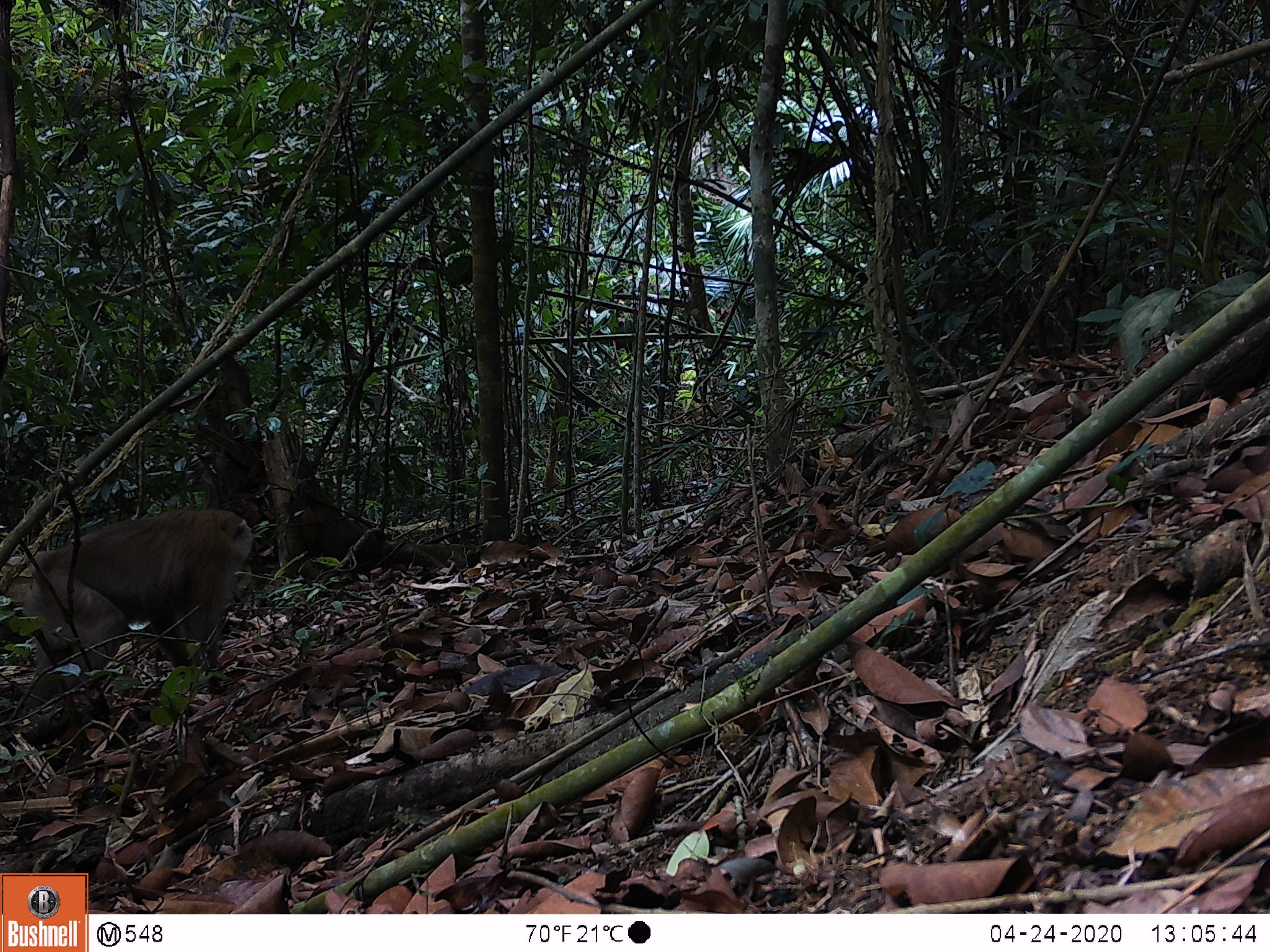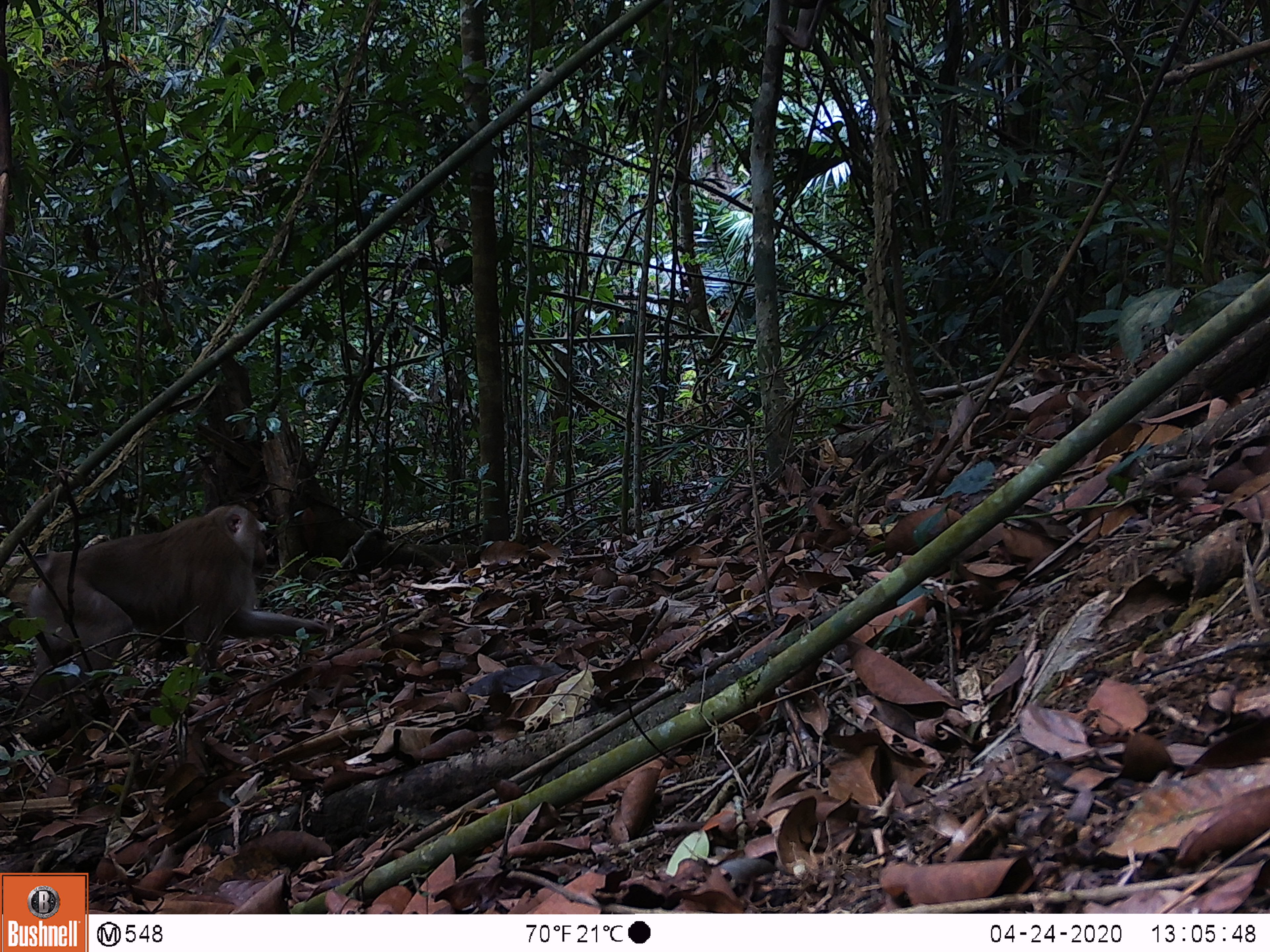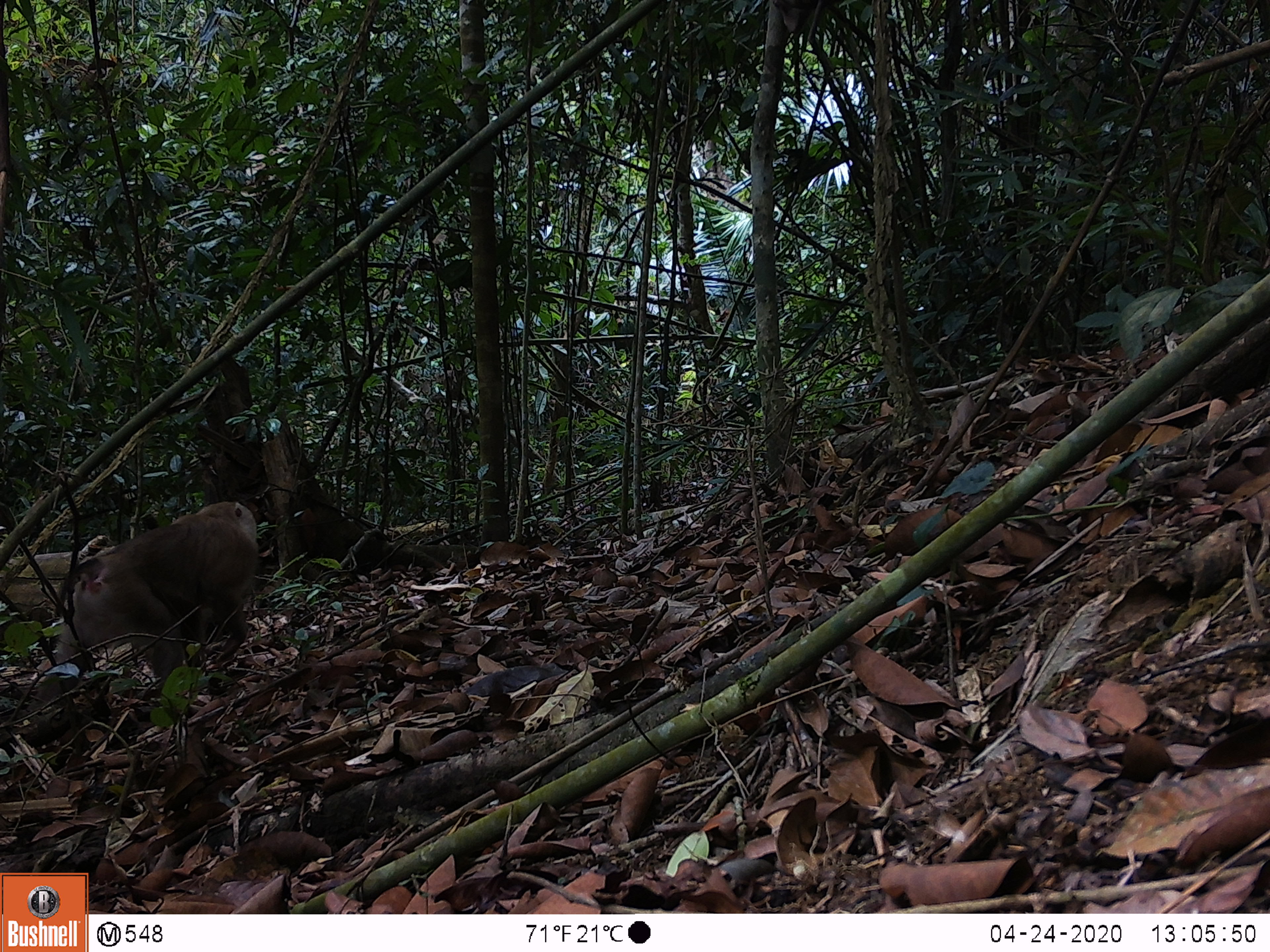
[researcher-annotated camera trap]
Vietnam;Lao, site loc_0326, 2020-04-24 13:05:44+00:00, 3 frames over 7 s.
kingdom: Animalia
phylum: Chordata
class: Mammalia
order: Primates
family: Cercopithecidae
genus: Macaca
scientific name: Macaca nemestrina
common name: pig-tailed macaque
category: pig tailed macaque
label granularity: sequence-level